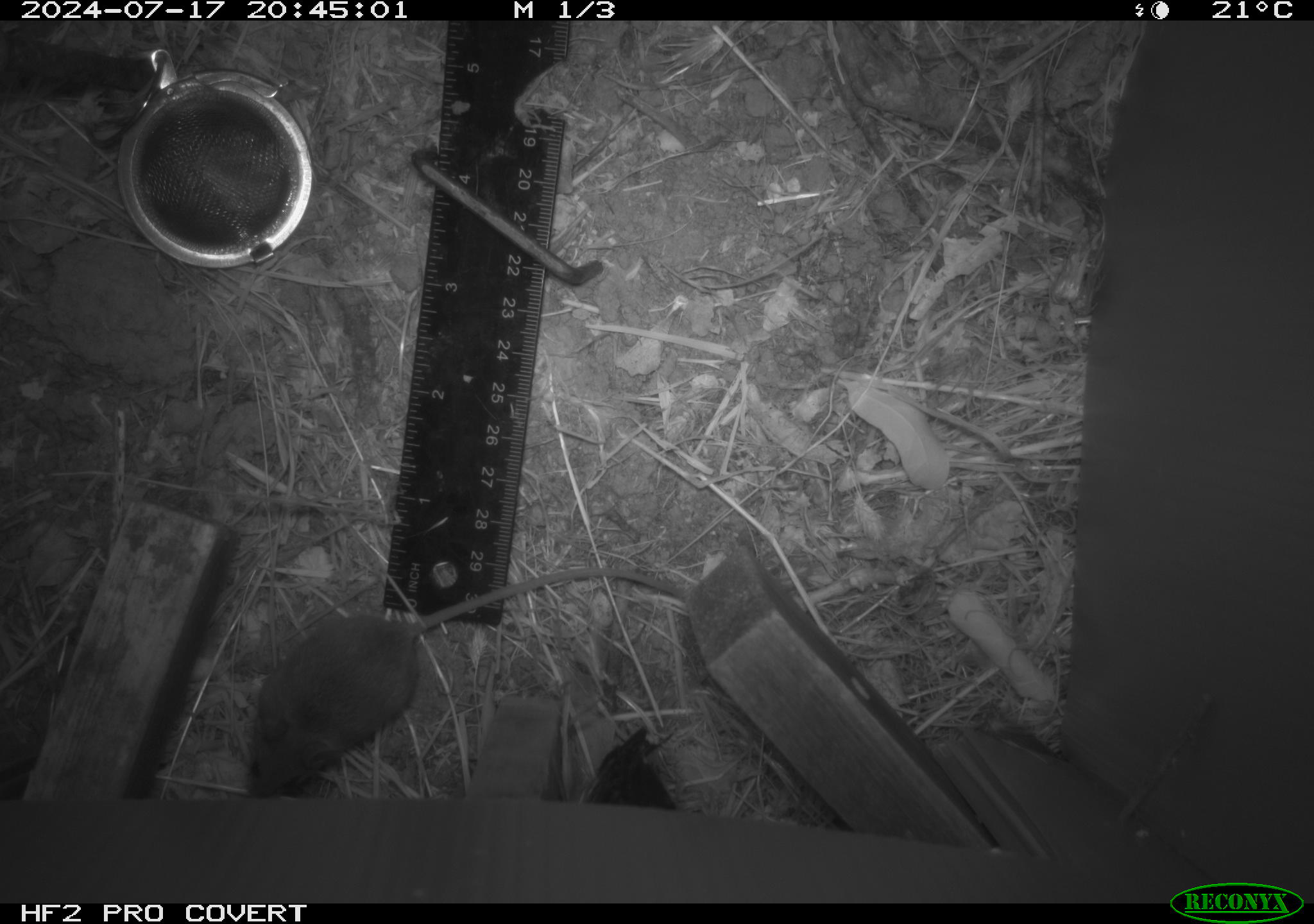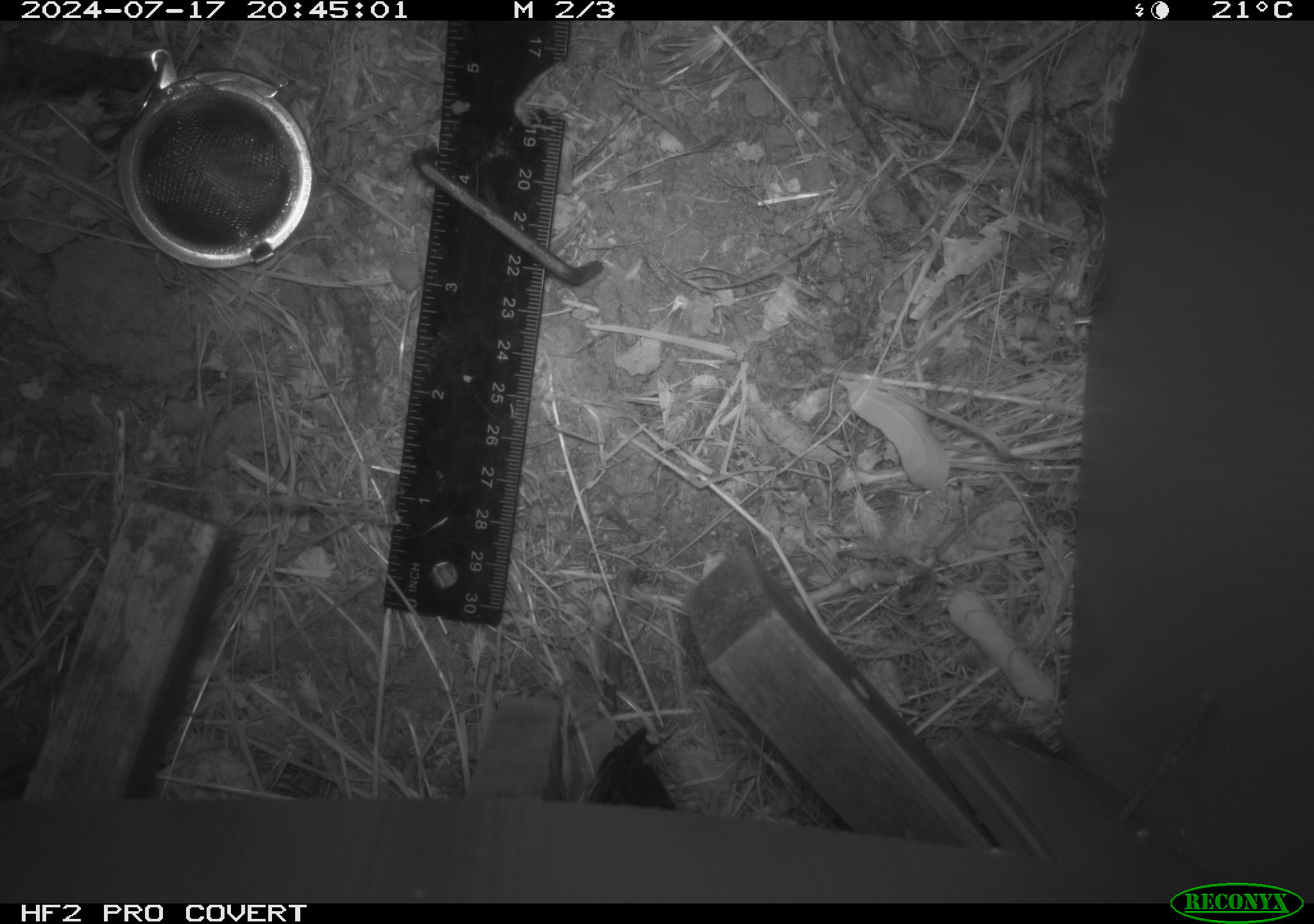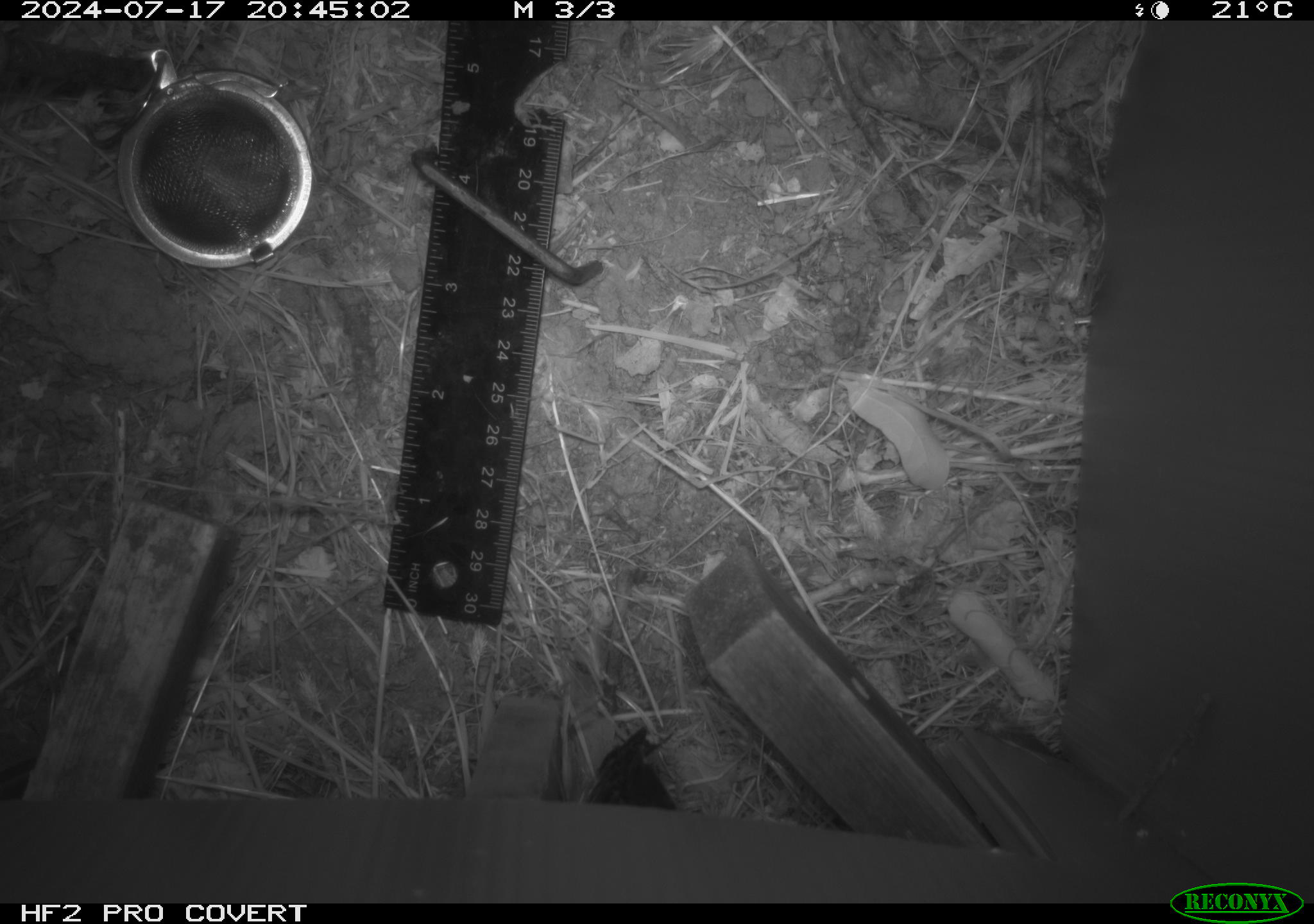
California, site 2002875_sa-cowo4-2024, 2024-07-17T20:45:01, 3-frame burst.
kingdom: Animalia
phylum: Chordata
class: Mammalia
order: Rodentia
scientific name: Rodentia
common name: mouse species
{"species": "mouse species (Rodentia)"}